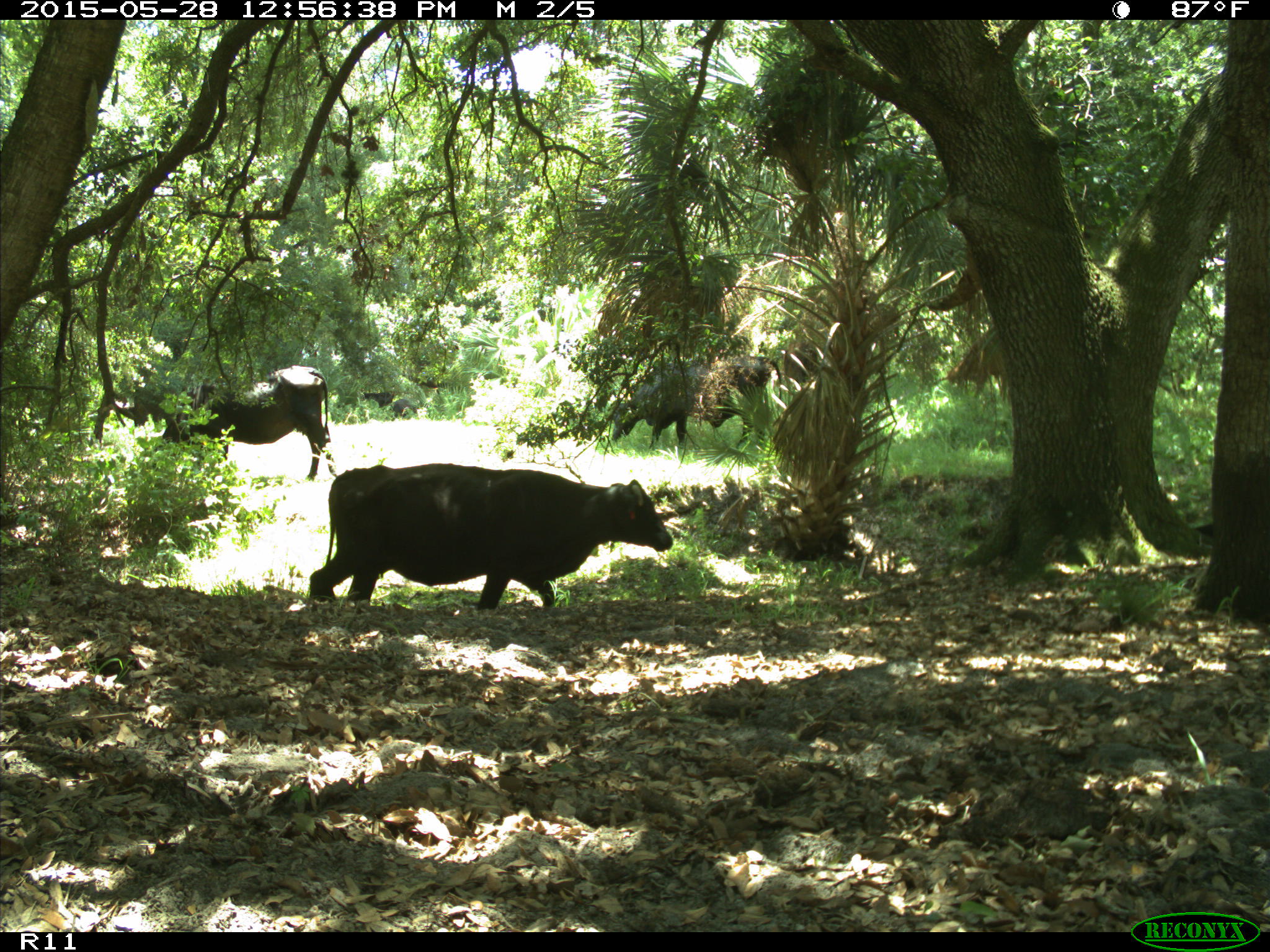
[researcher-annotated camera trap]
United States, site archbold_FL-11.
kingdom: Animalia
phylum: Chordata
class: Mammalia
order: Artiodactyla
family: Bovidae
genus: Bos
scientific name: Bos taurus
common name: domestic cow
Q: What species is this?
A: Bos taurus (domestic cow).